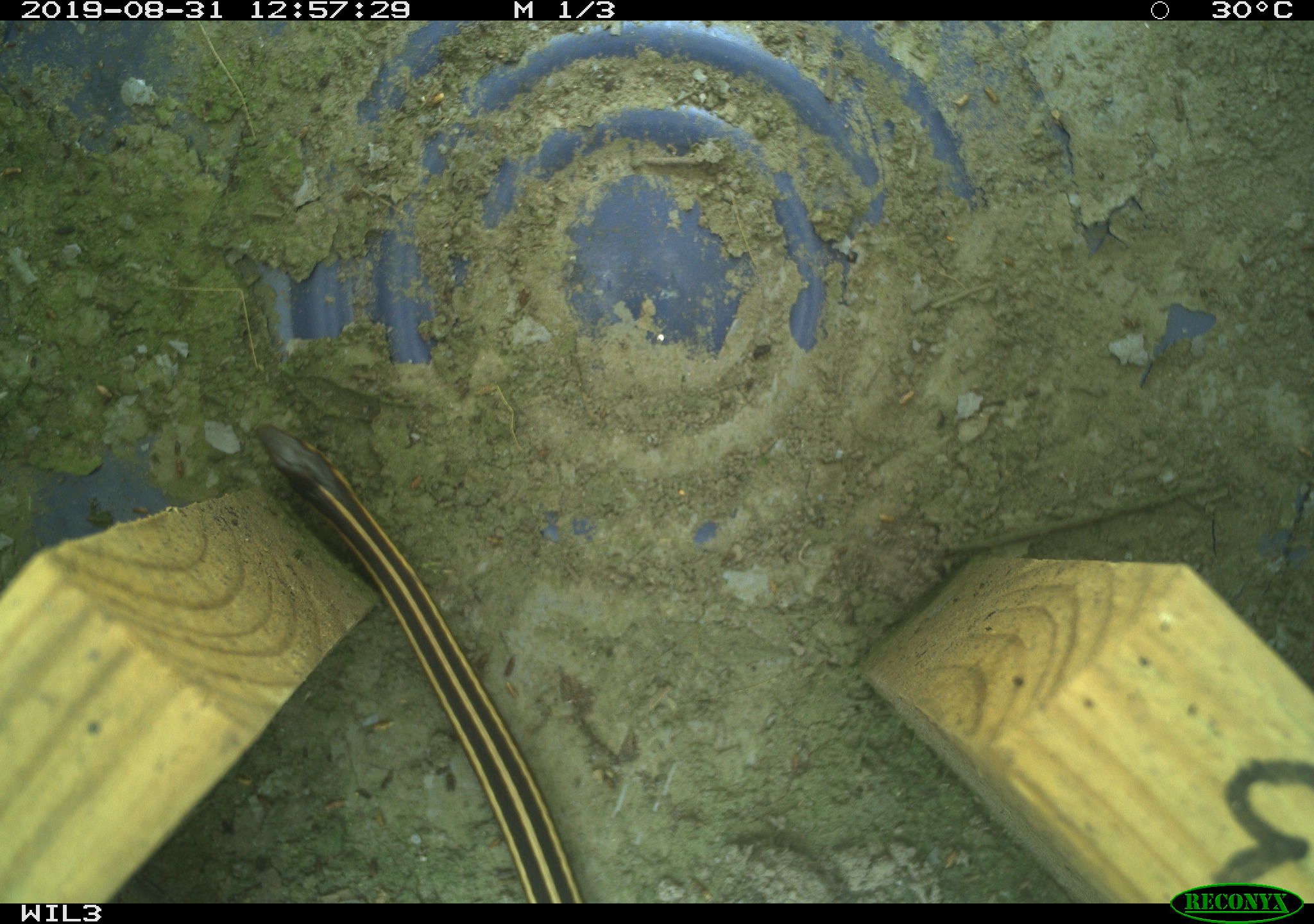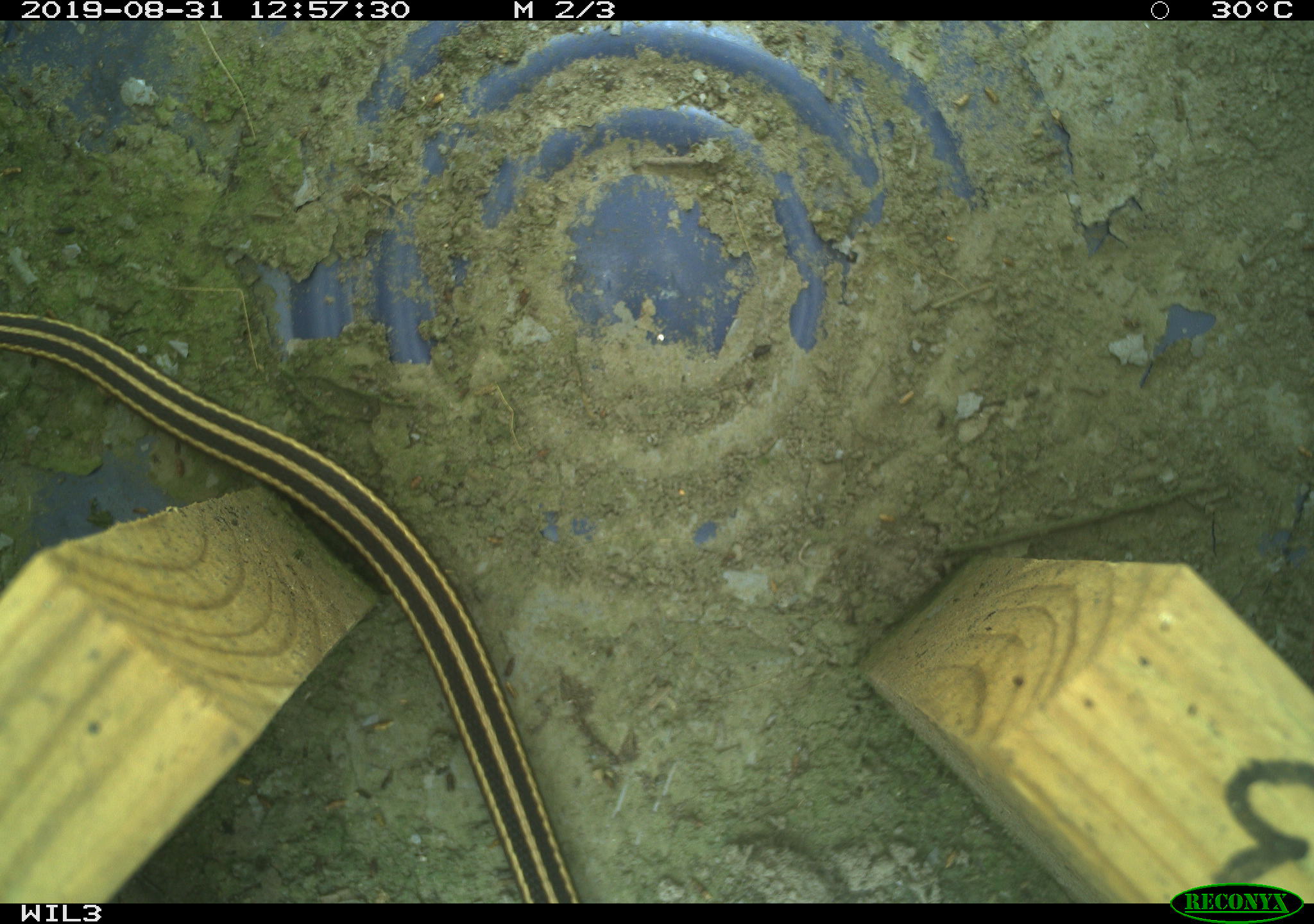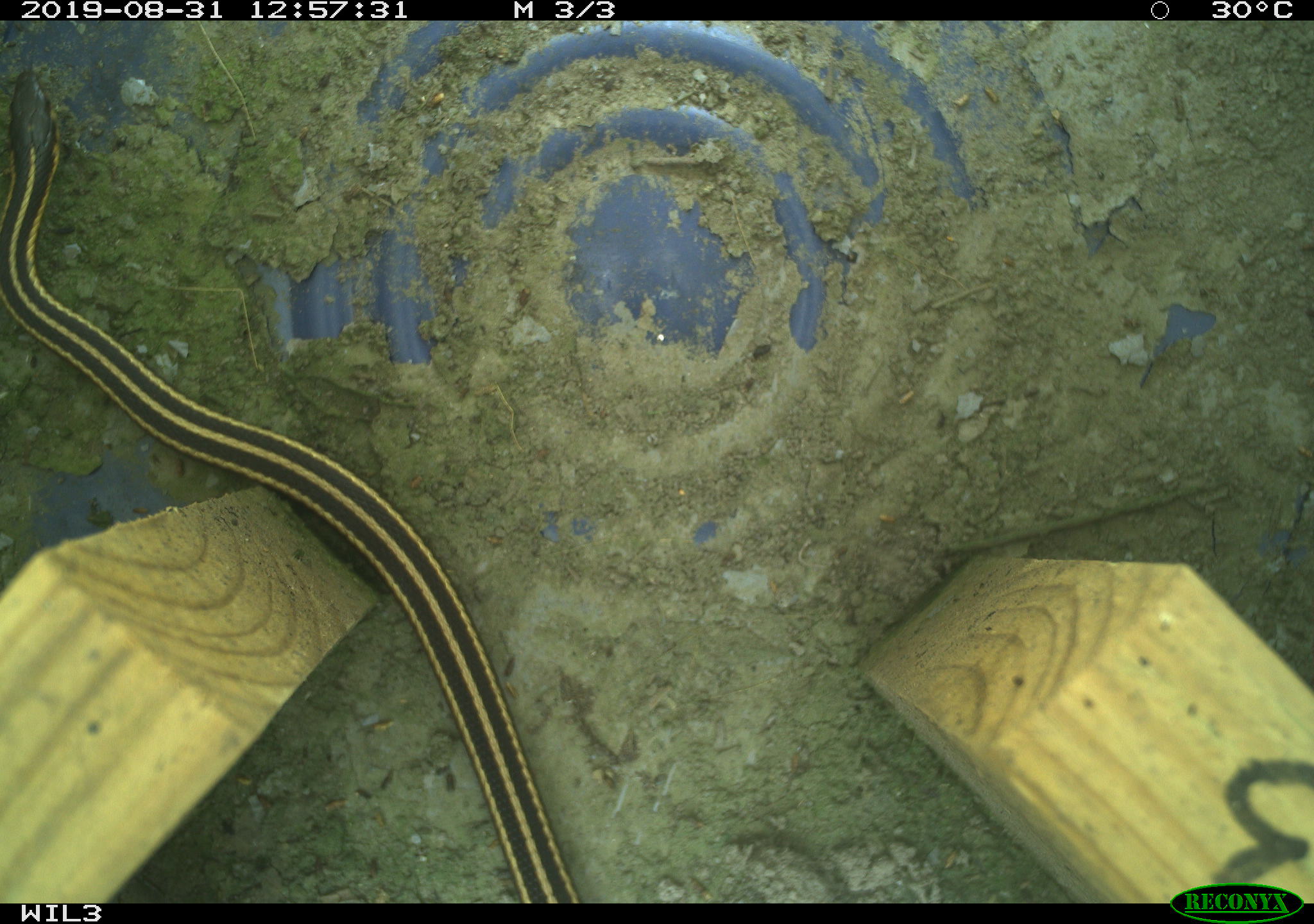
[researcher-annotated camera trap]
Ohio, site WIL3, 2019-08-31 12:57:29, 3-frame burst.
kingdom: Animalia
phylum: Chordata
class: Reptilia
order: Squamata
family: Colubridae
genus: Thamnophis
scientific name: Thamnophis butleri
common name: butler's gartersnake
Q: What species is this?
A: Butler's gartersnake (Thamnophis butleri).